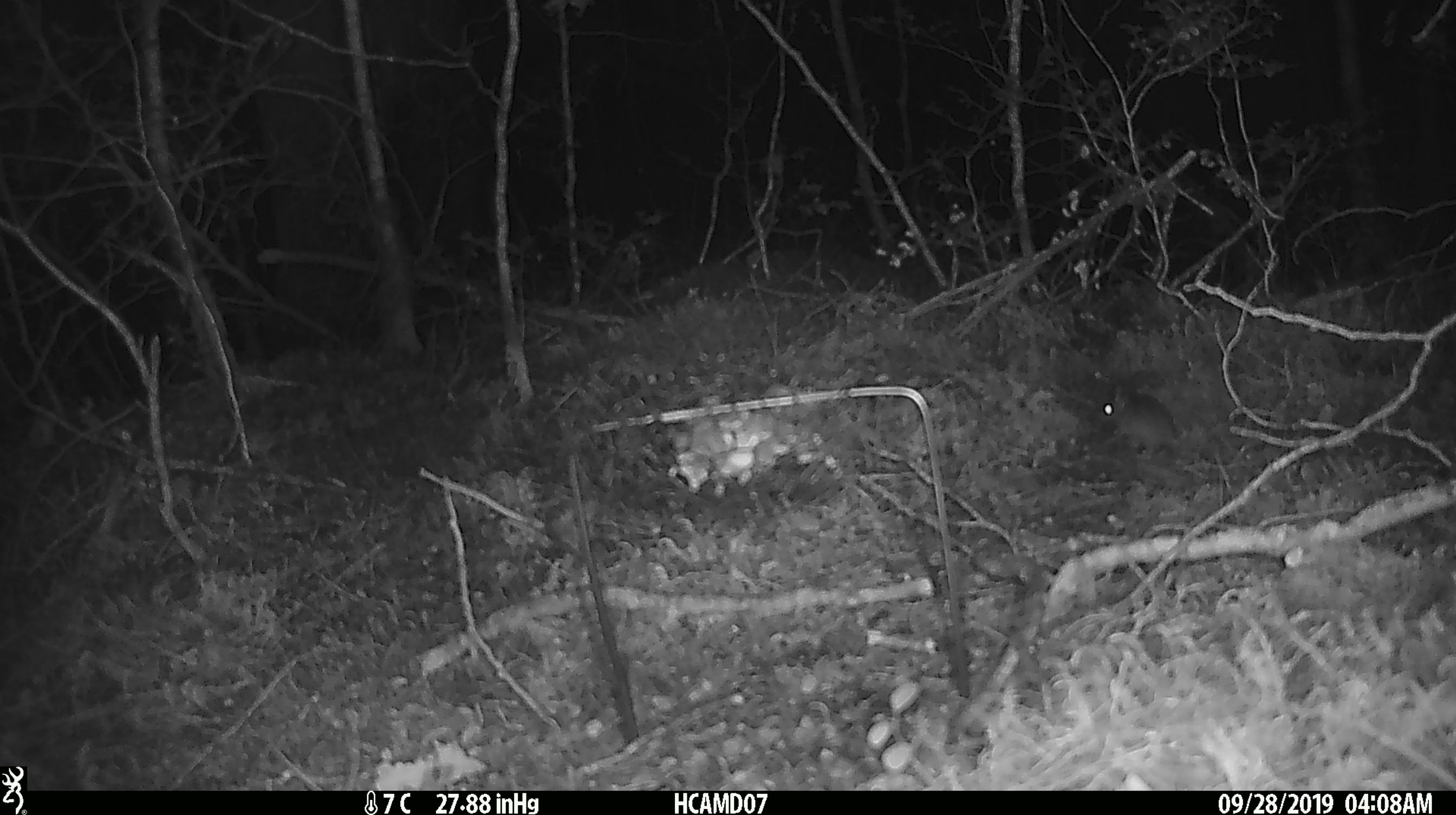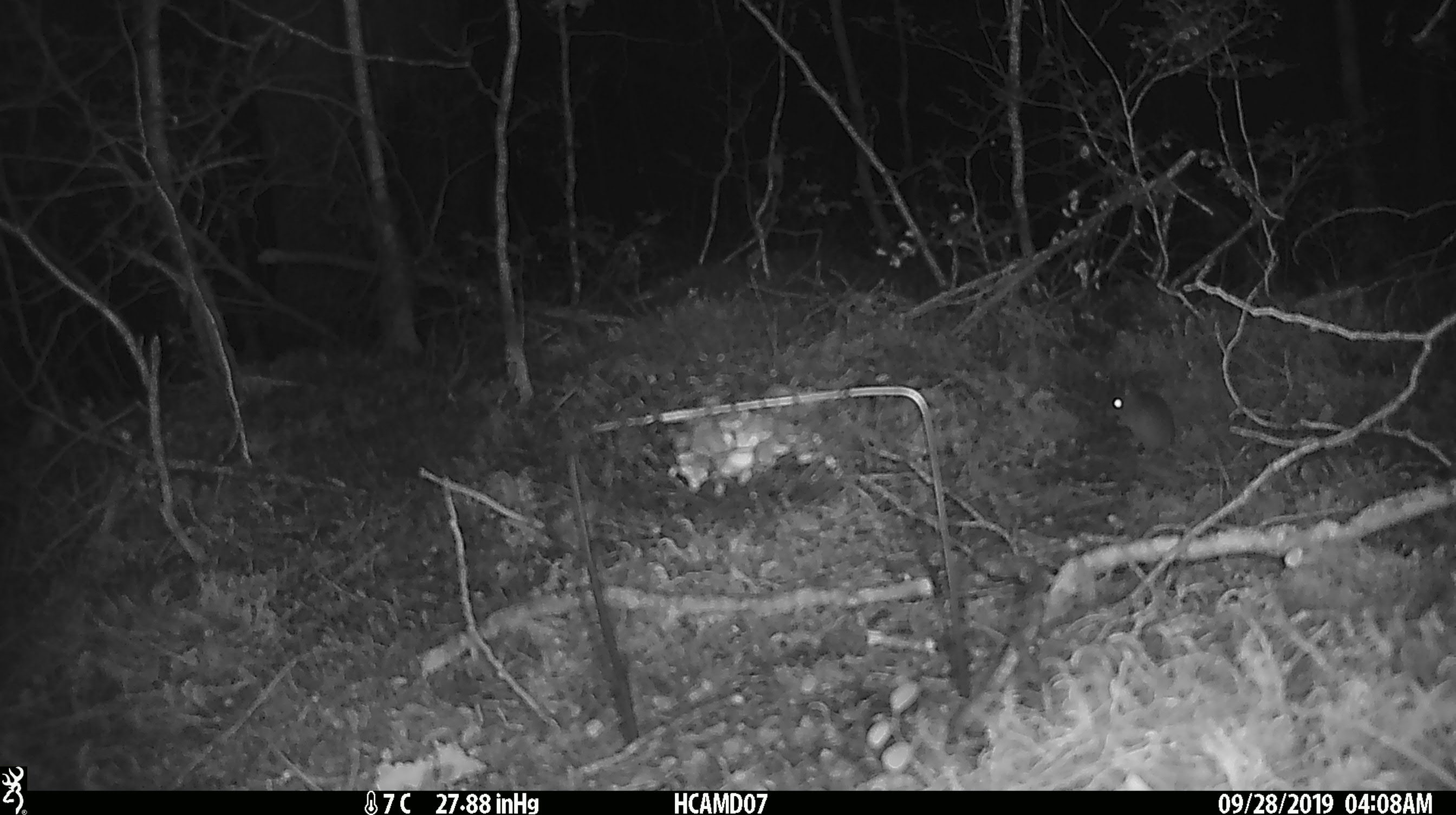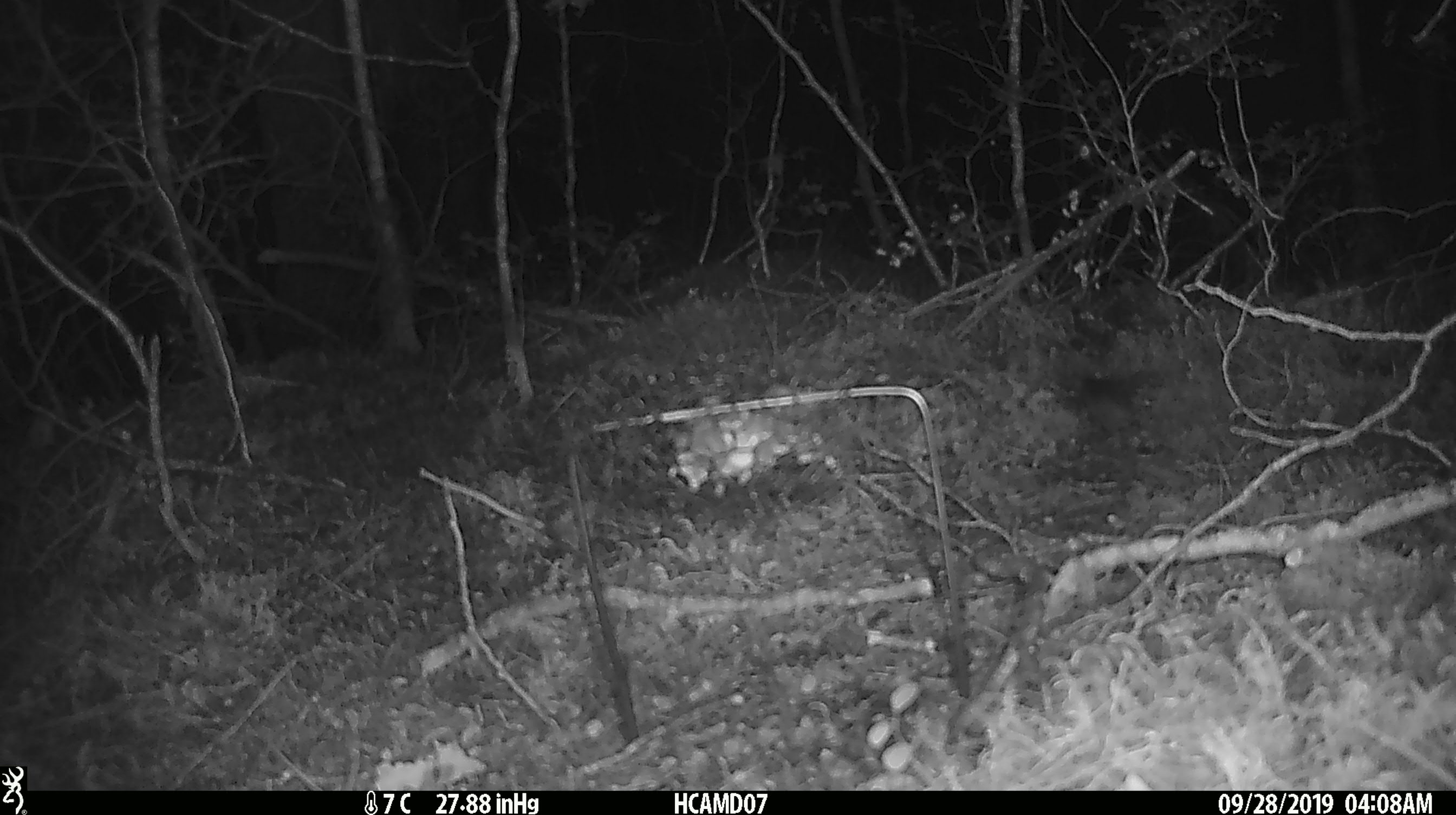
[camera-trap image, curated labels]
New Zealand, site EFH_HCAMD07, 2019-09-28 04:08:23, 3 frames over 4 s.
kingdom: Animalia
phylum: Chordata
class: Mammalia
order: Rodentia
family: Muridae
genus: Mus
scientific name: Mus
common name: mouse